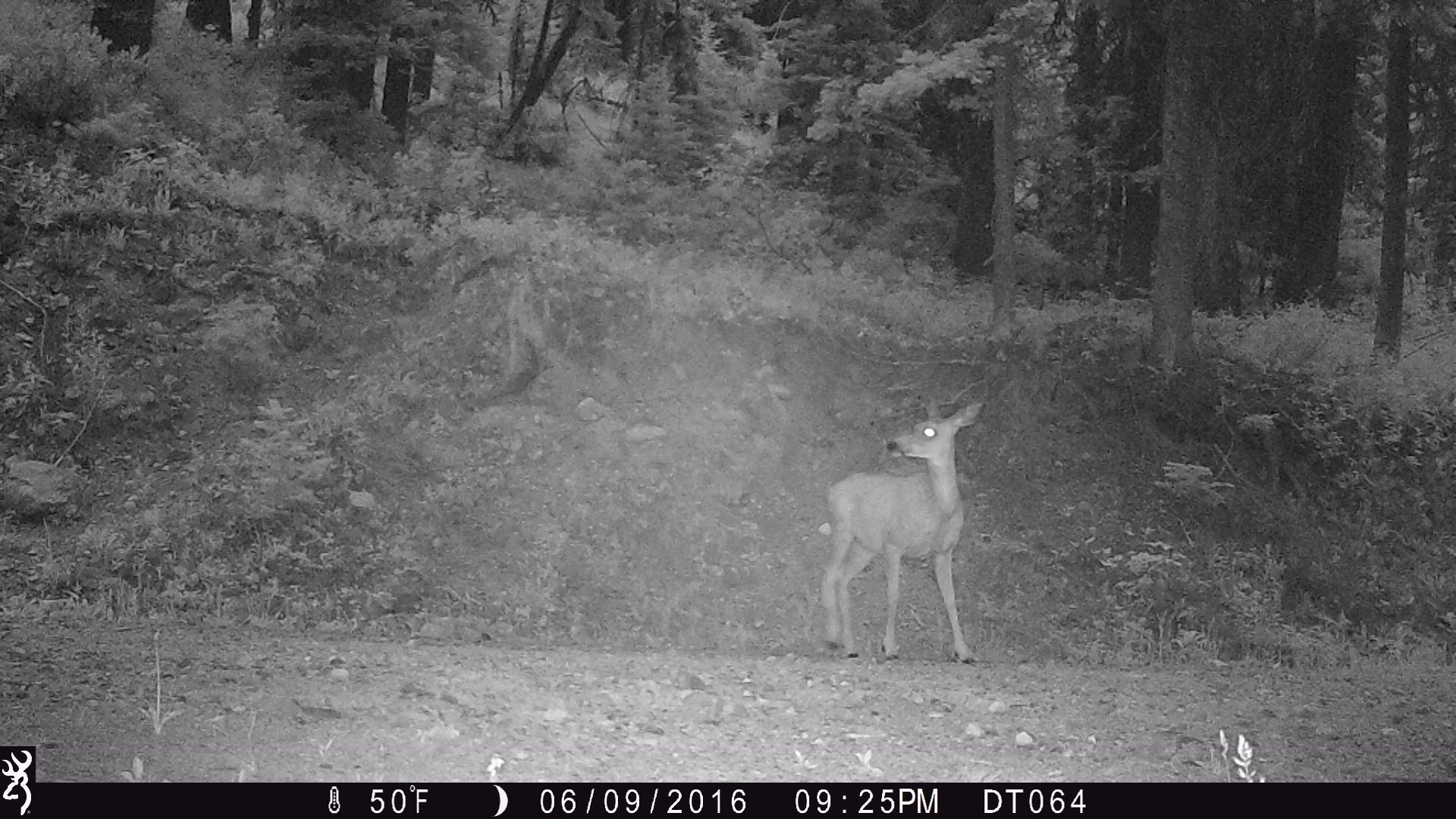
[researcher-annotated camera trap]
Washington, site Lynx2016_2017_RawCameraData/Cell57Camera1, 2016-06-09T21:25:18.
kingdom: Animalia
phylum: Chordata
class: Mammalia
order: Artiodactyla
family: Cervidae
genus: Odocoileus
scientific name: Odocoileus hemionus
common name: mule deer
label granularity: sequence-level